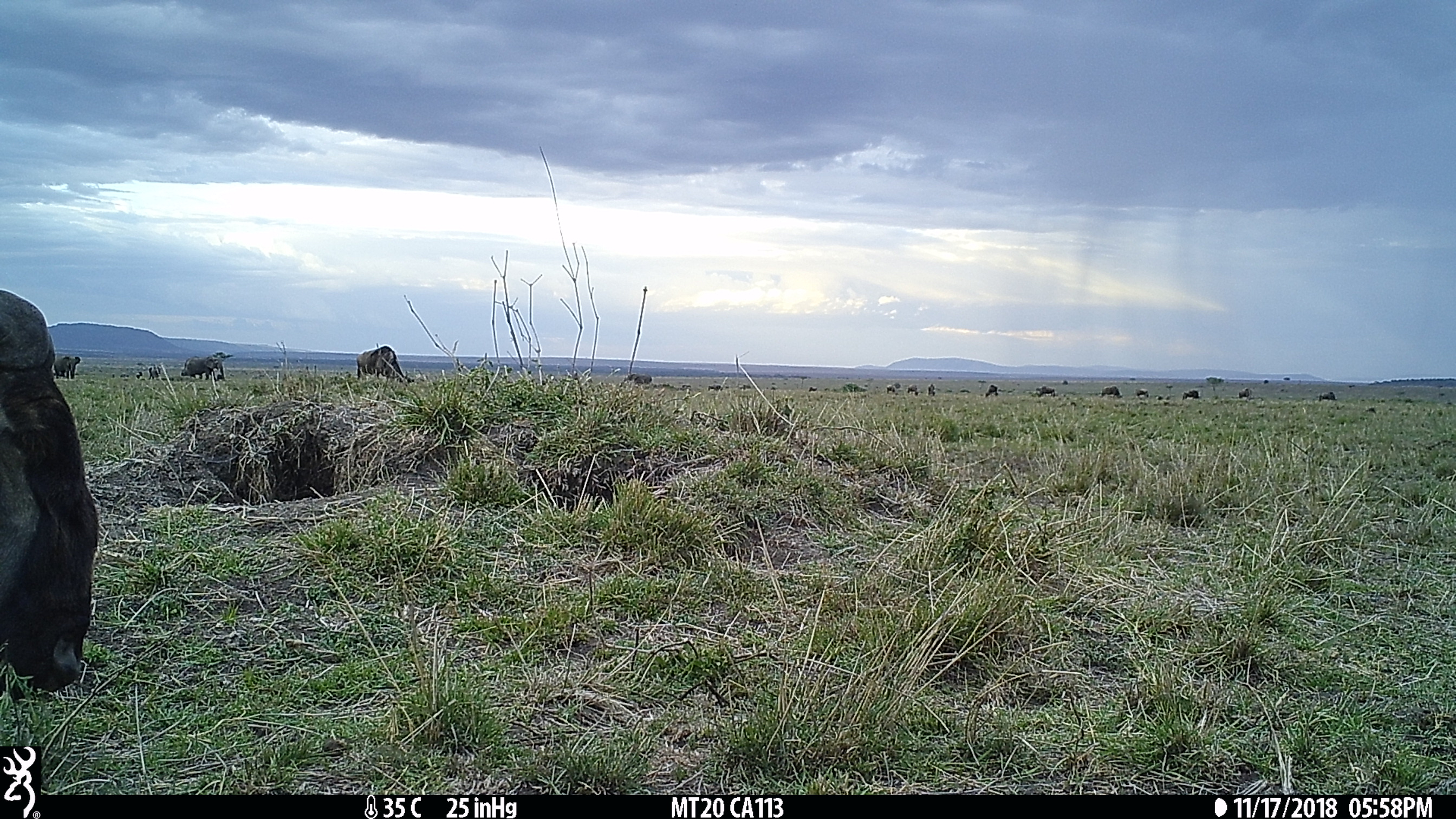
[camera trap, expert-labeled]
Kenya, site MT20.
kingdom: Animalia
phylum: Chordata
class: Mammalia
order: Artiodactyla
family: Bovidae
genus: Connochaetes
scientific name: Connochaetes taurinus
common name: blue wildebeest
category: wildebeest